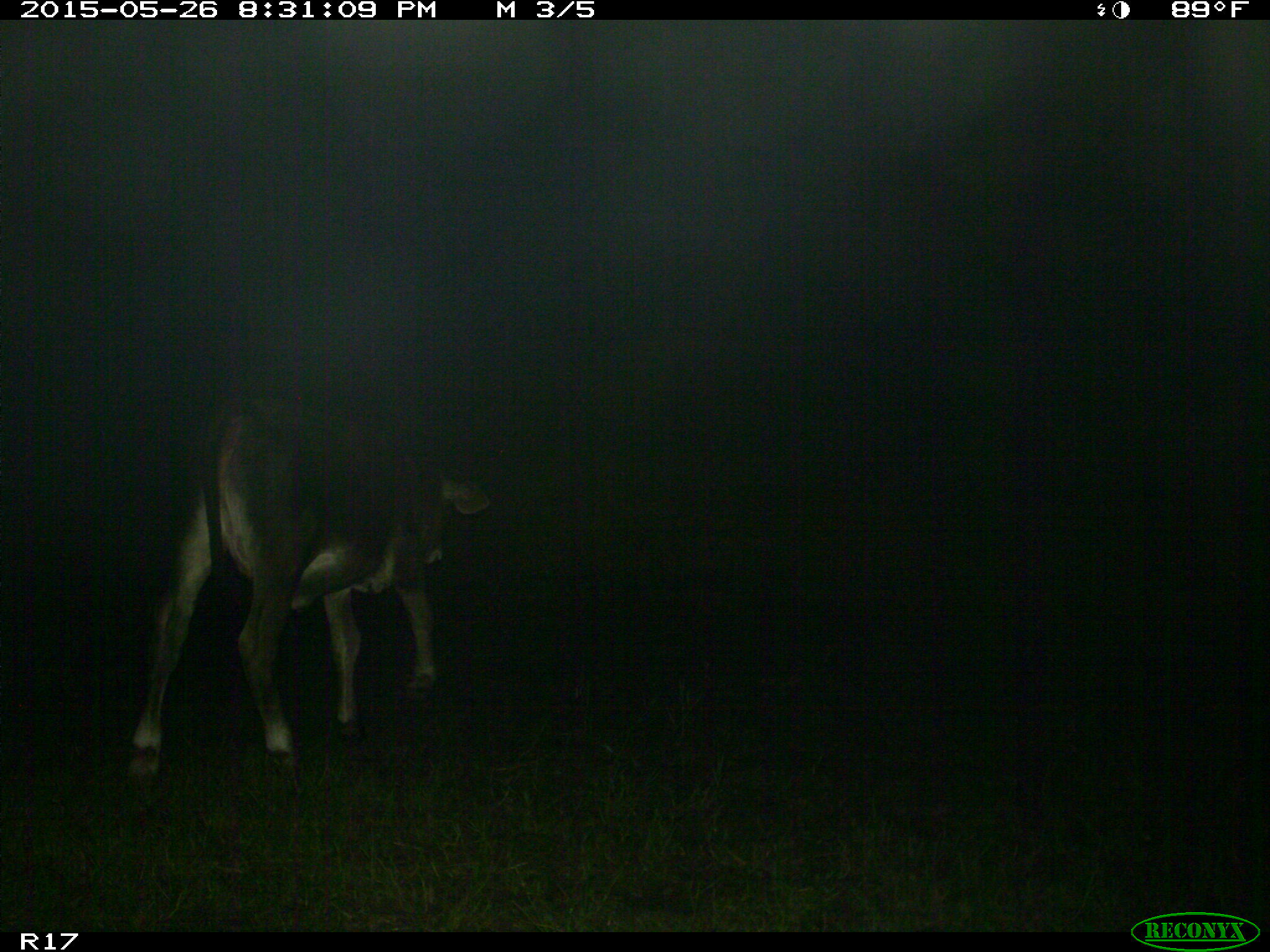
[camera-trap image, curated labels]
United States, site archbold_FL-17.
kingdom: Animalia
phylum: Chordata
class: Mammalia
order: Artiodactyla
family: Bovidae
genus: Bos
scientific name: Bos taurus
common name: domestic cow